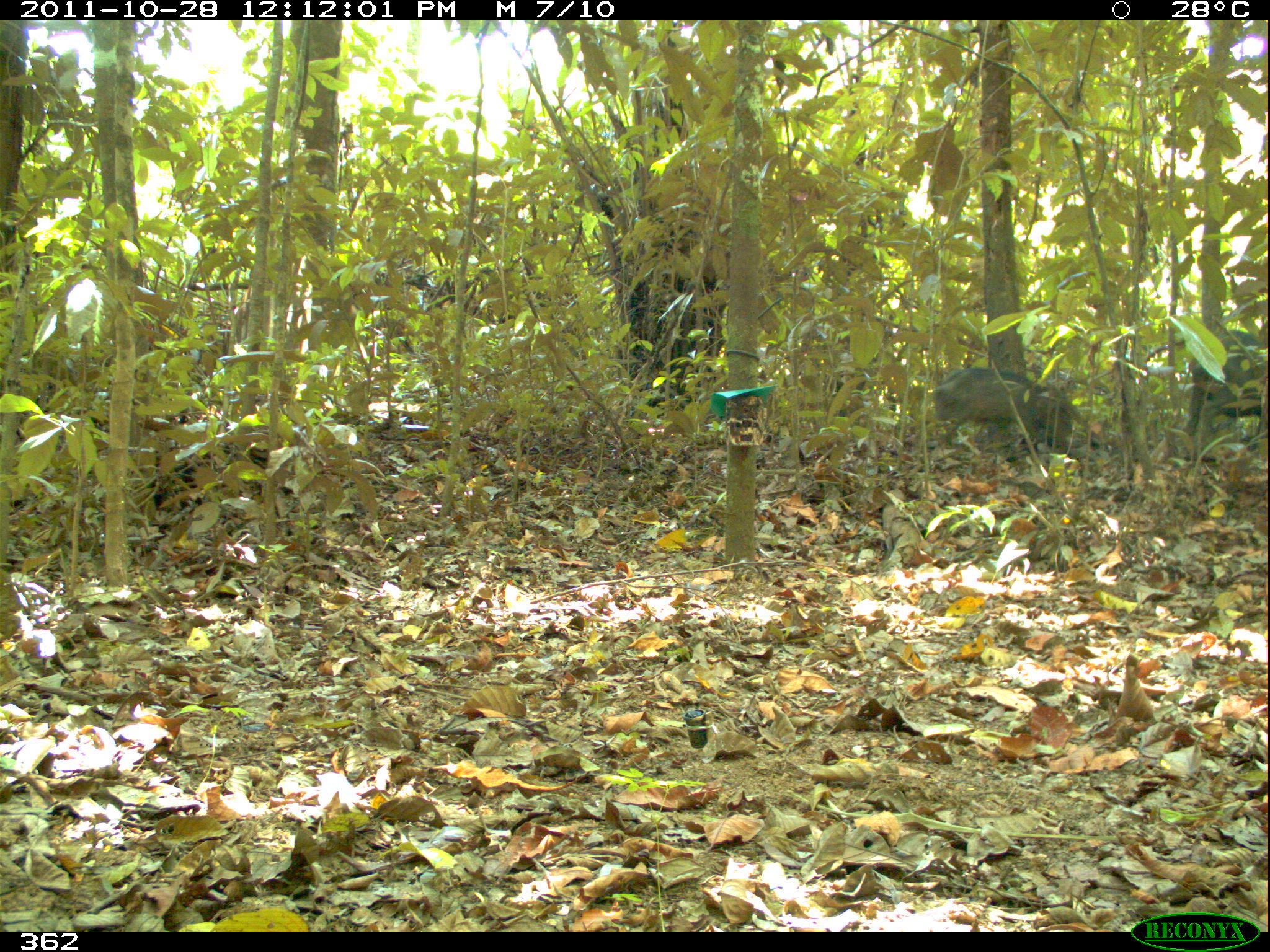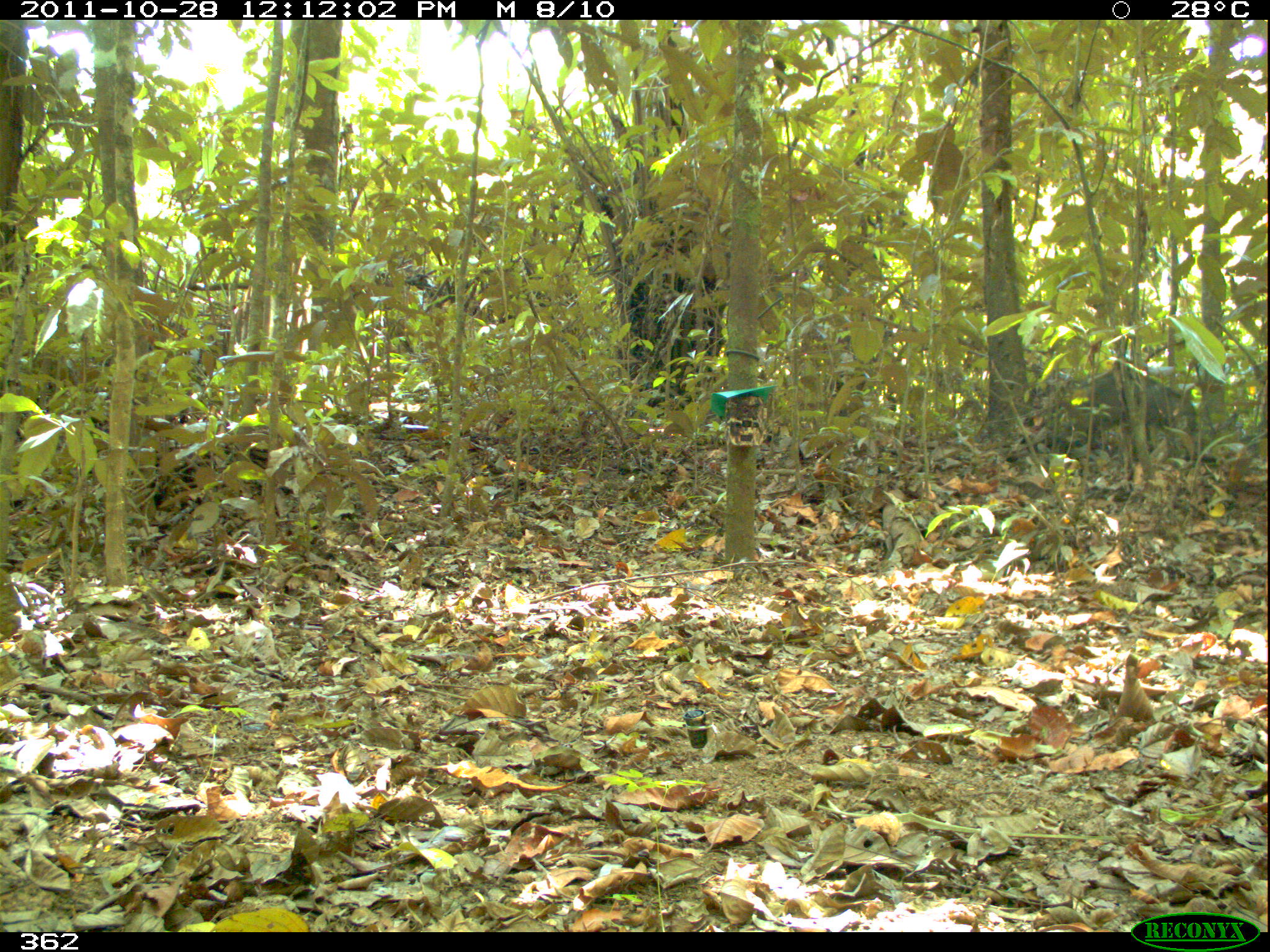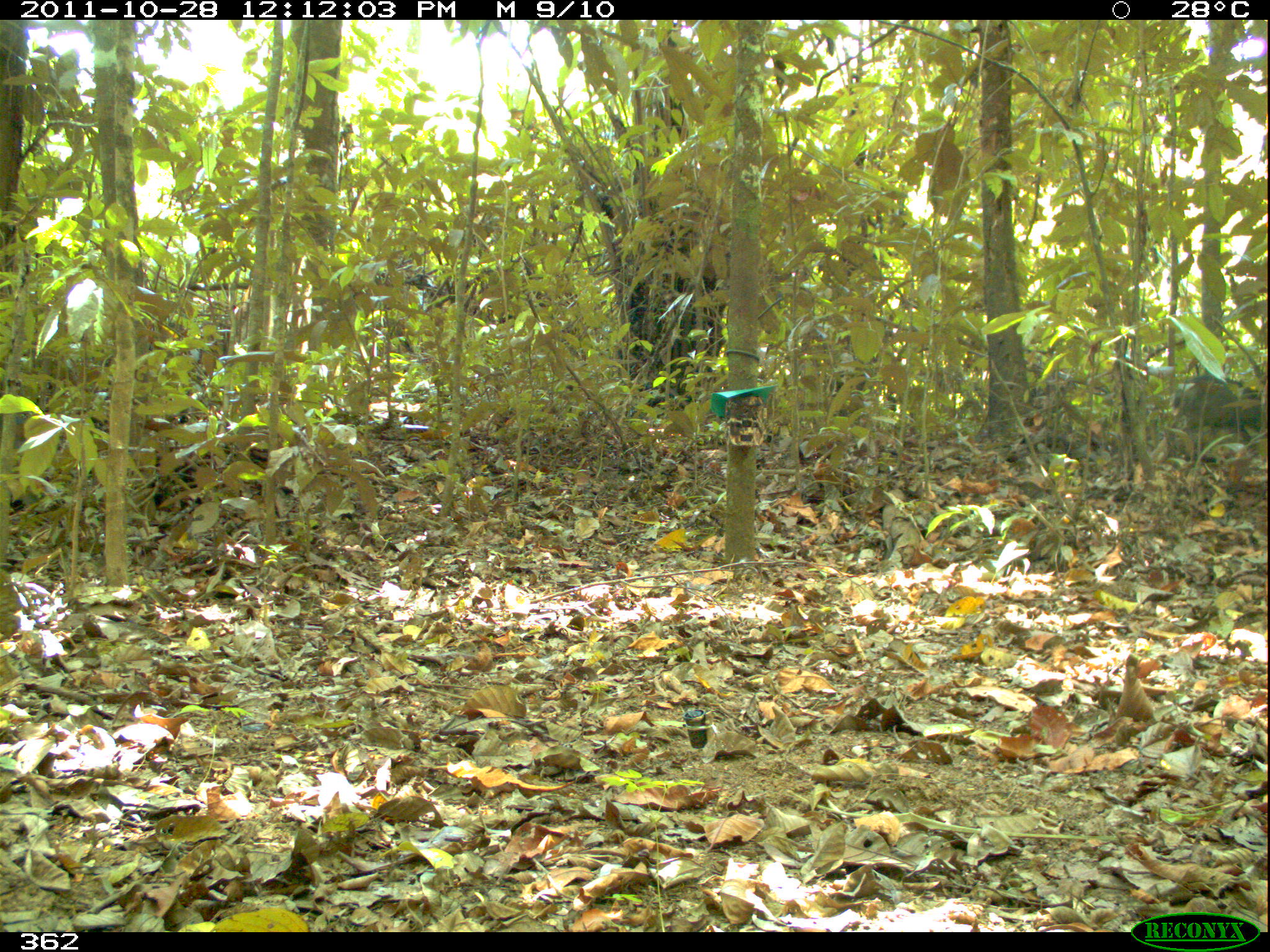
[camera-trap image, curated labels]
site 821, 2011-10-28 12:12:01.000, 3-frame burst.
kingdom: Animalia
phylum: Chordata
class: Mammalia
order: Artiodactyla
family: Tayassuidae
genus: Tayassu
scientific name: Tayassu pecari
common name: white-lipped peccary